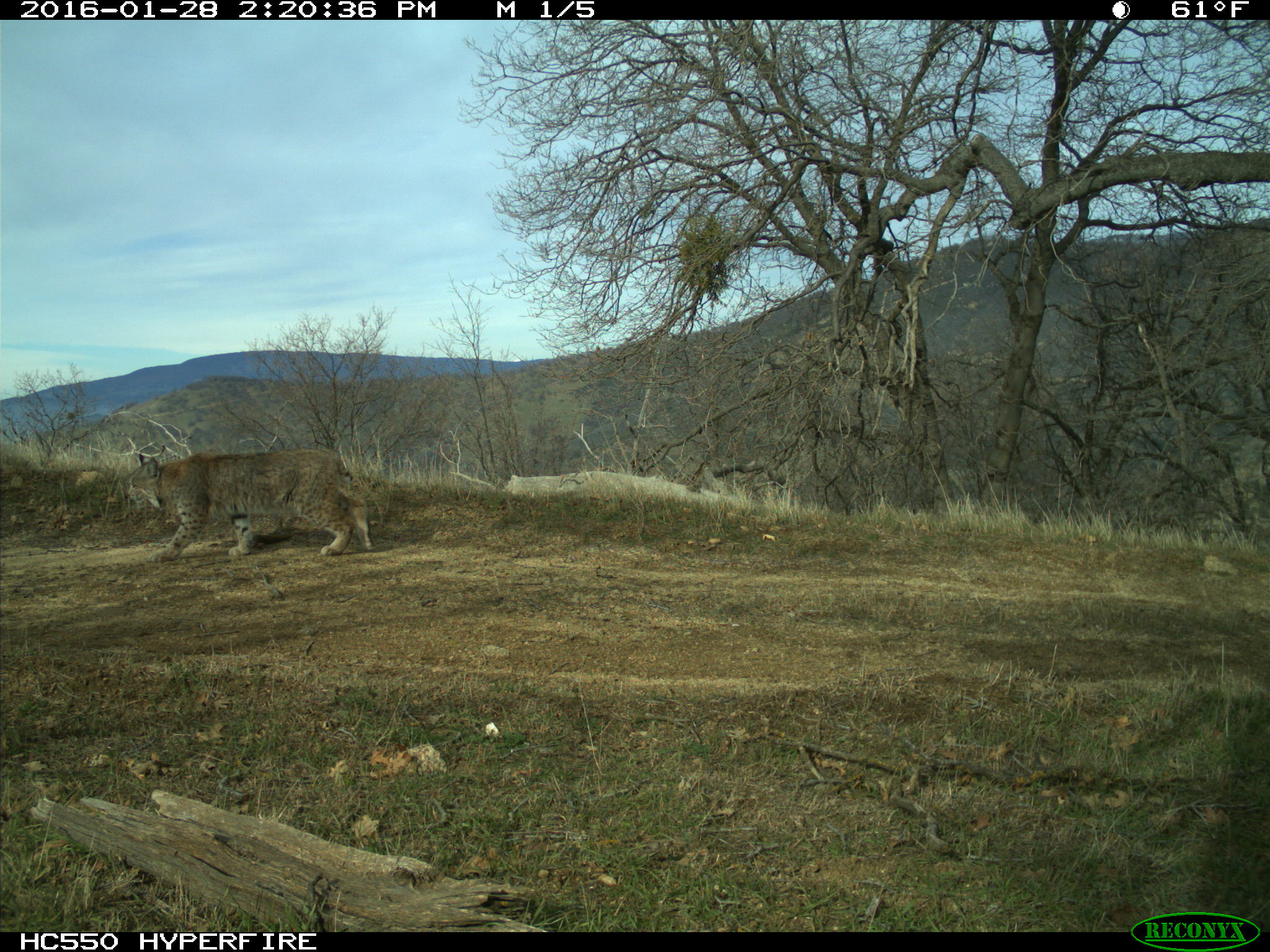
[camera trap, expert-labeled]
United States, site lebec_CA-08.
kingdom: Animalia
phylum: Chordata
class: Mammalia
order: Carnivora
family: Felidae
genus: Lynx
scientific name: Lynx rufus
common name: bobcat